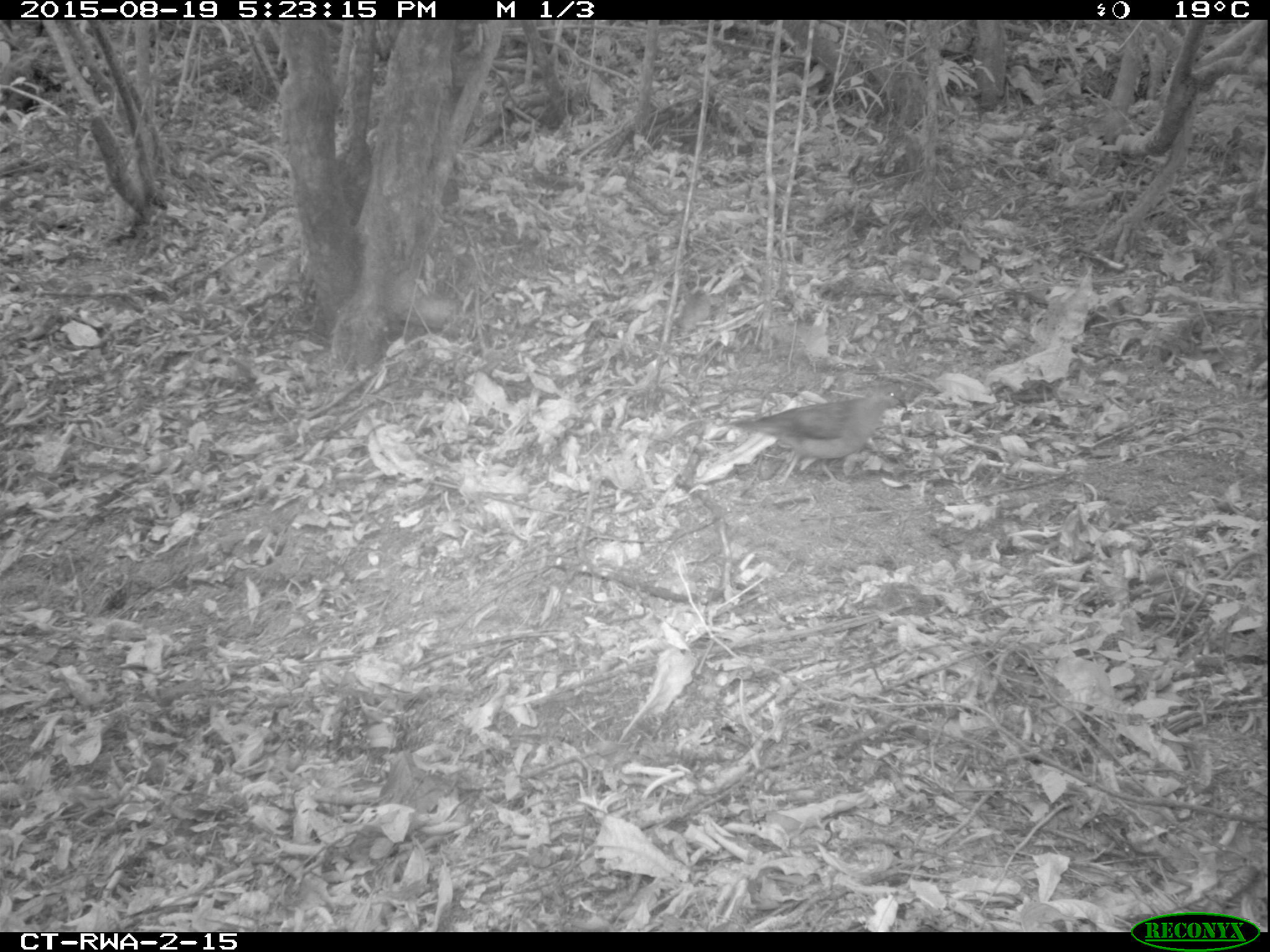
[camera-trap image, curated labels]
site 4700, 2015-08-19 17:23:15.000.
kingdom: Animalia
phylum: Chordata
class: Aves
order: Columbiformes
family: Columbidae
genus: Turtur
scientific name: Turtur tympanistria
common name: tambourine dove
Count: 1.